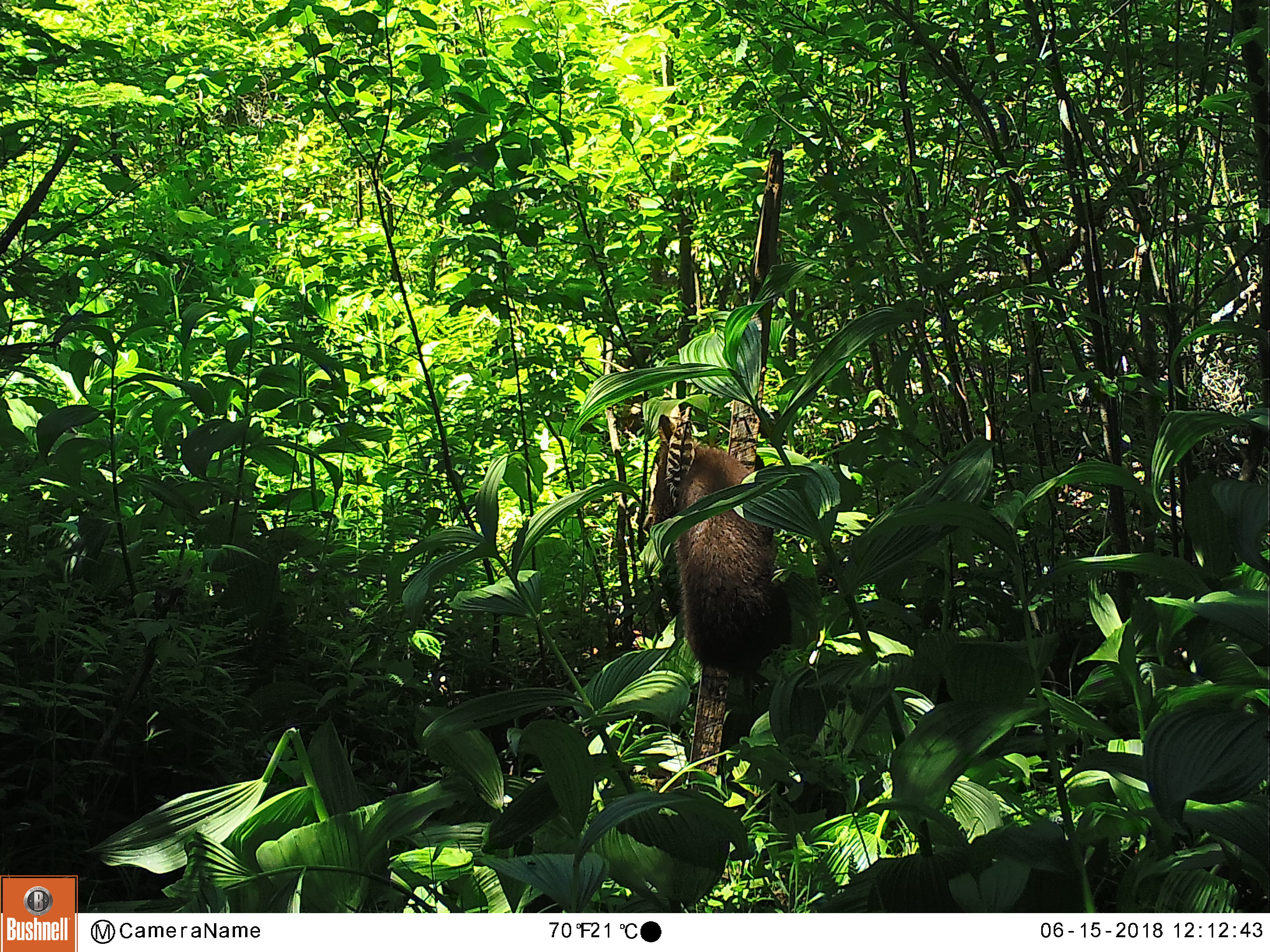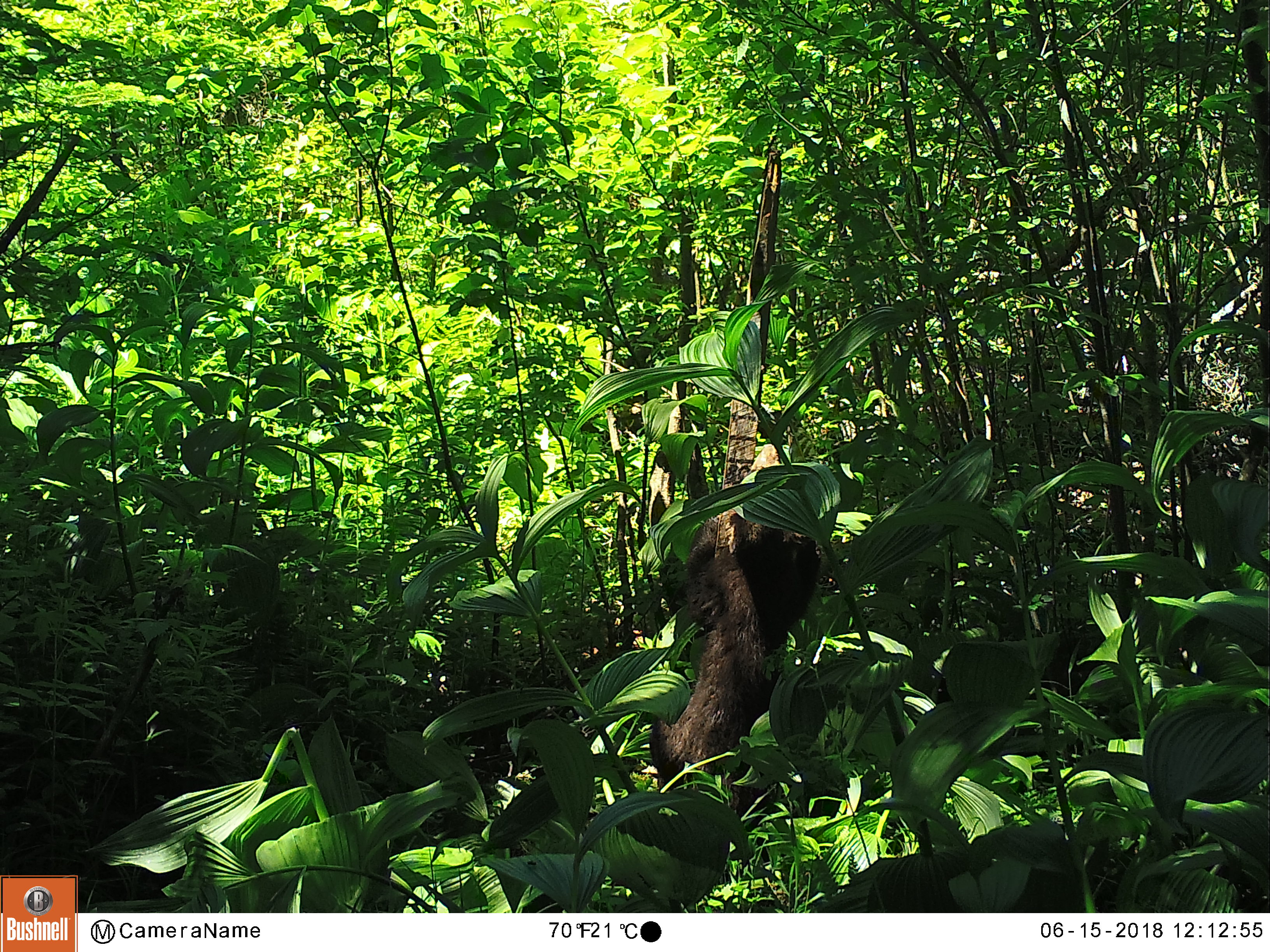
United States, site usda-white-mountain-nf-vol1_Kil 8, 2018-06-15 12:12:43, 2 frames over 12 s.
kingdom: Animalia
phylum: Chordata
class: Mammalia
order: Carnivora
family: Ursidae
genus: Ursus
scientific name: Ursus americanus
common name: black bear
Black bear (Ursus americanus).